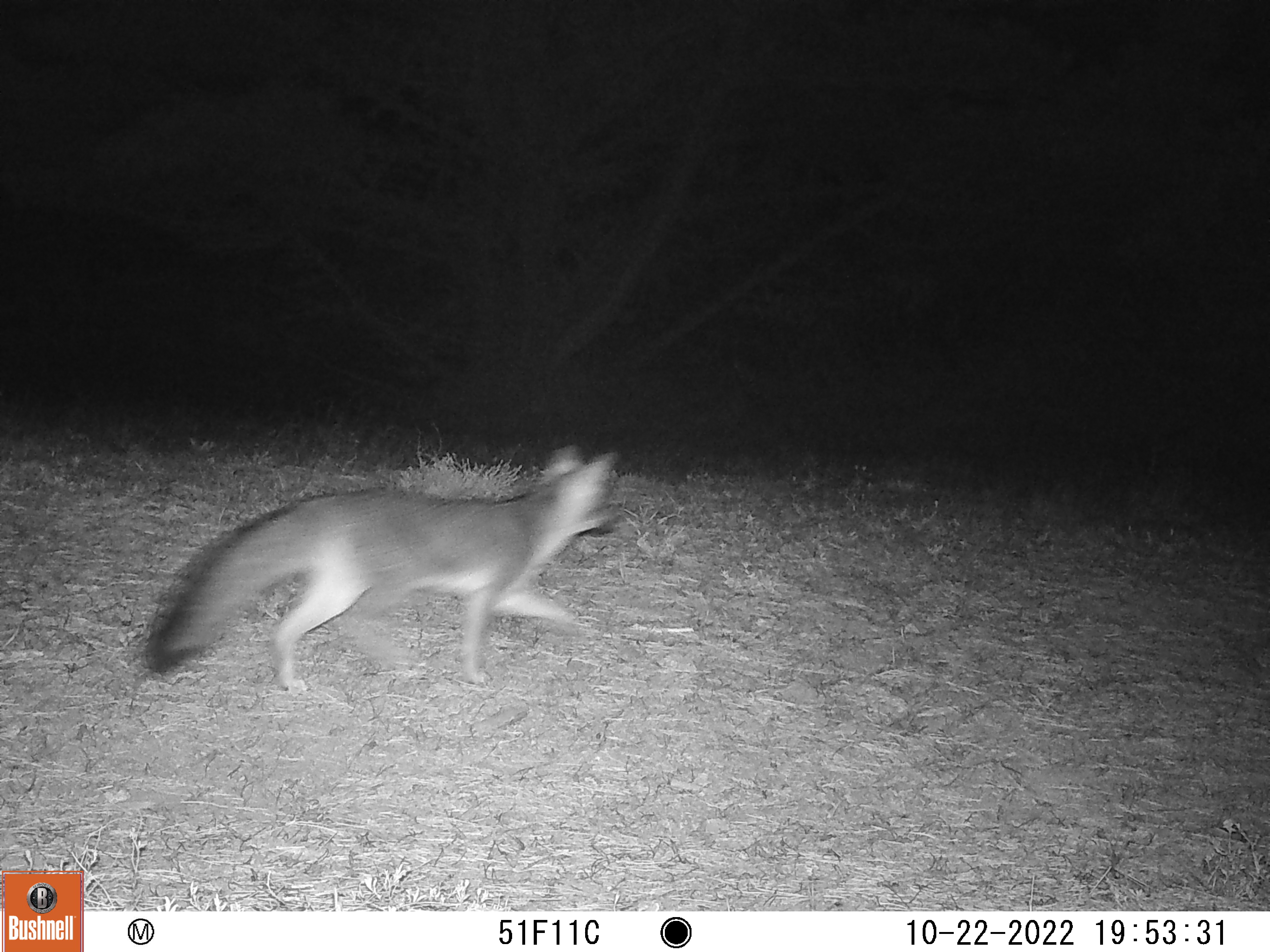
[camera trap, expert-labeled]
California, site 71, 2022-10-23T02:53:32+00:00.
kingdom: Animalia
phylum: Chordata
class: Mammalia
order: Carnivora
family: Canidae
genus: Urocyon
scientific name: Urocyon cinereoargenteus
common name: gray fox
Gray fox (Urocyon cinereoargenteus).